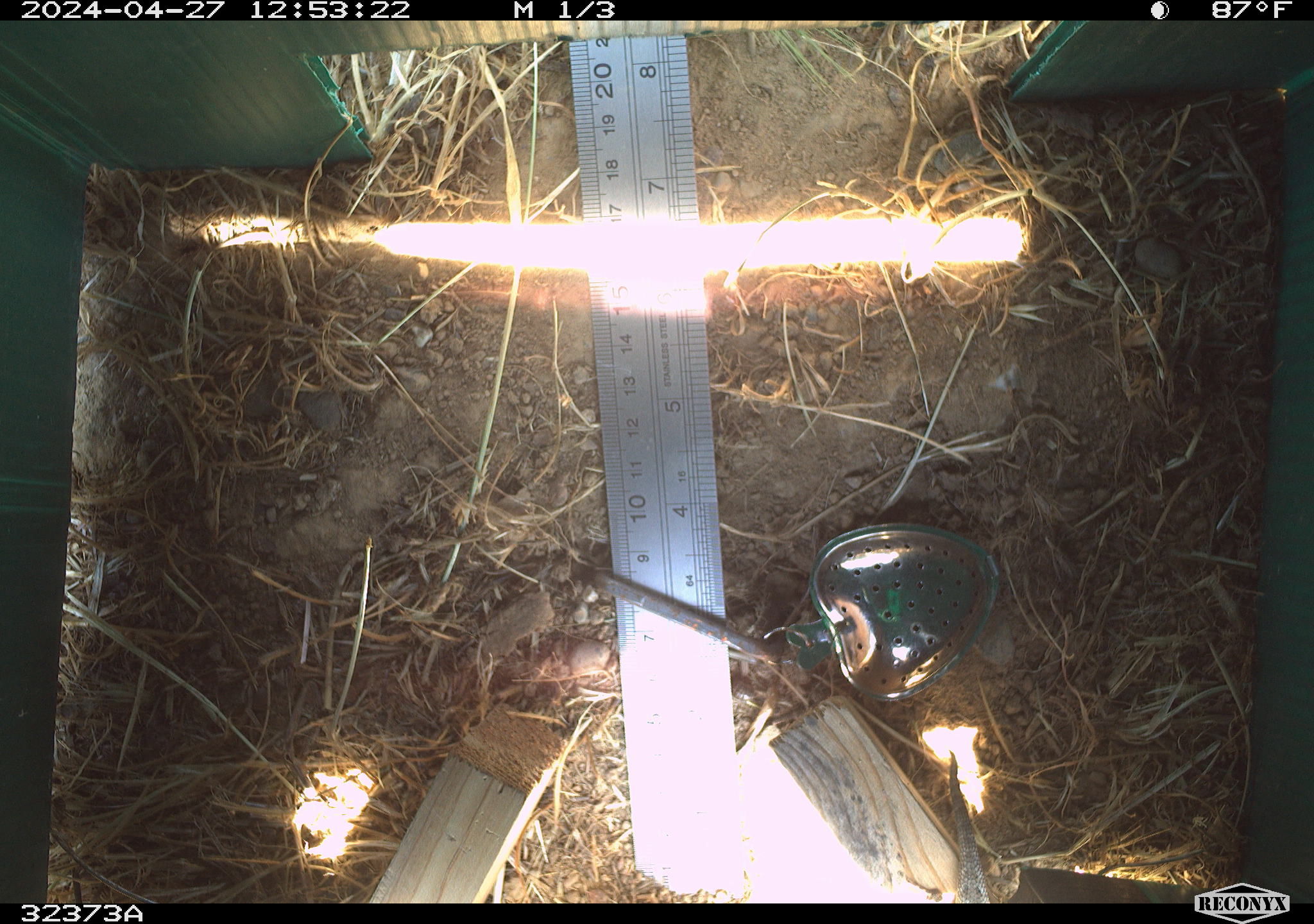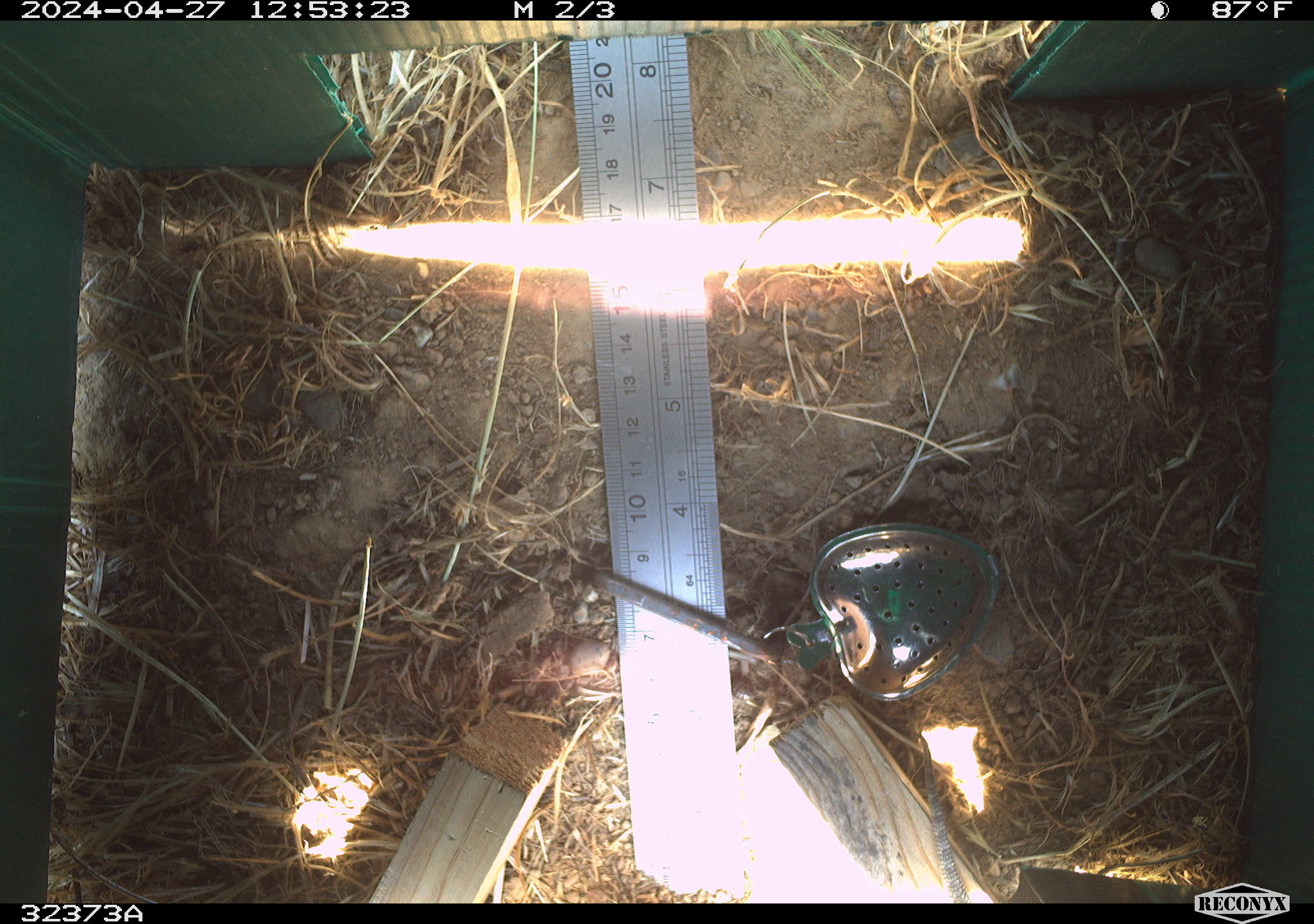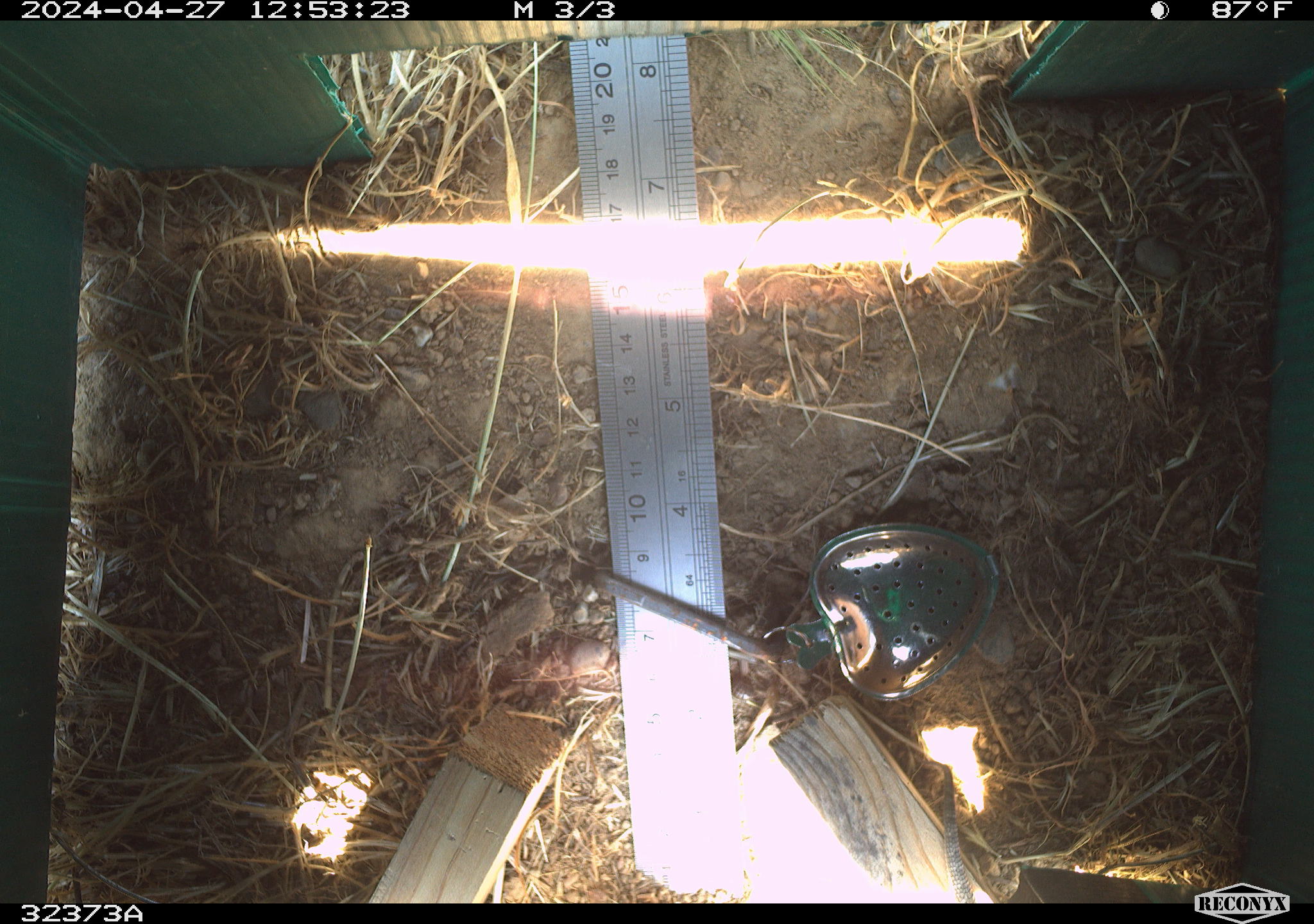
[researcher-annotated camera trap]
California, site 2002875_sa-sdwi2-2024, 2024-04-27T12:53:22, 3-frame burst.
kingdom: Animalia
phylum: Chordata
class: Reptilia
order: Squamata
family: Phrynosomatidae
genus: Sceloporus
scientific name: Sceloporus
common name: spiny lizards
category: sceloporus species